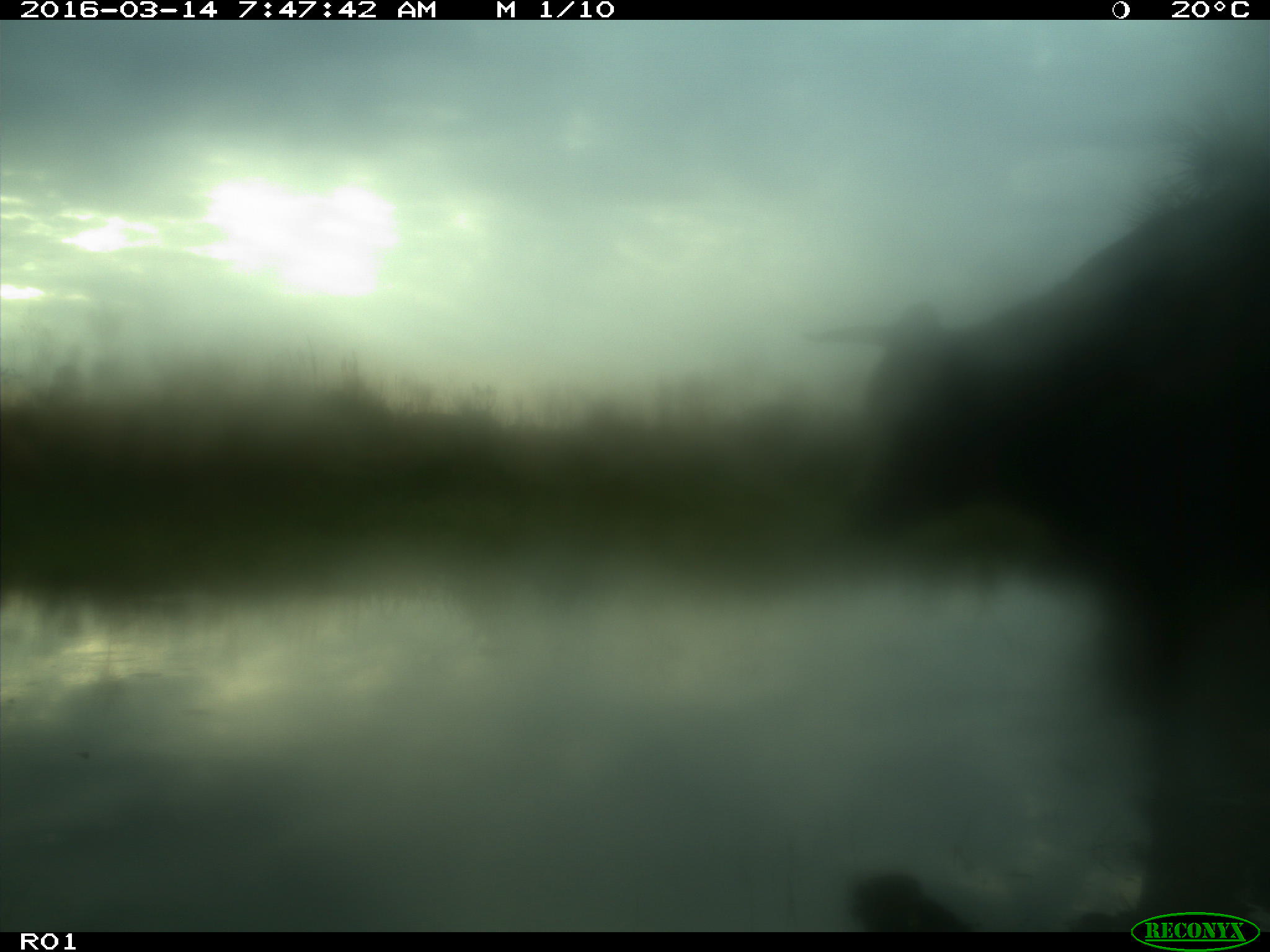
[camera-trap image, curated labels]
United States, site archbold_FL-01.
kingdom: Animalia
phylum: Chordata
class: Mammalia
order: Artiodactyla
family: Bovidae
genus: Bos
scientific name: Bos taurus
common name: domestic cow